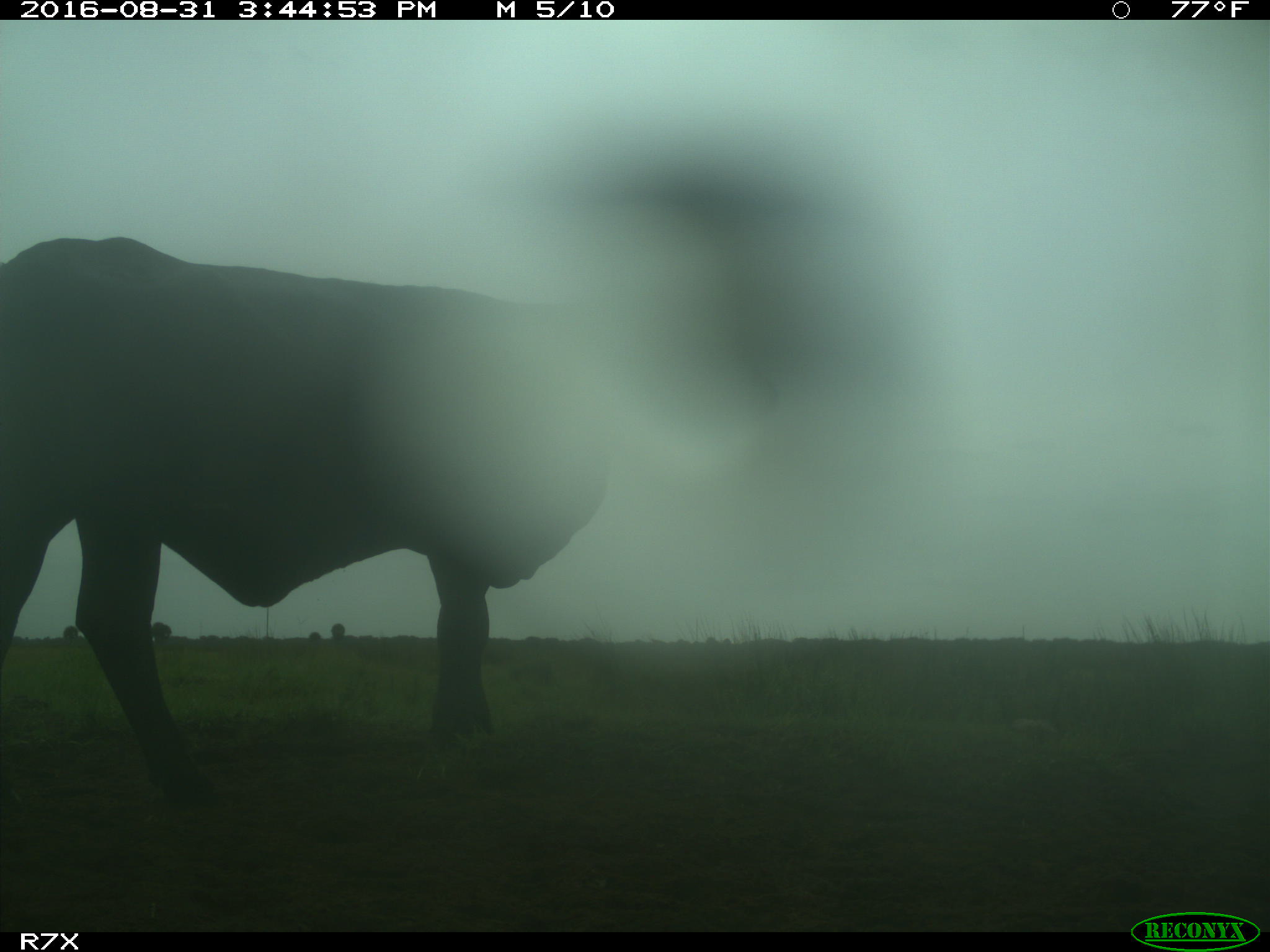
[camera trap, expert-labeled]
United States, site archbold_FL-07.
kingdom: Animalia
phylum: Chordata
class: Mammalia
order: Artiodactyla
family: Bovidae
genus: Bos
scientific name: Bos taurus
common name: domestic cow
Bos taurus (domestic cow).